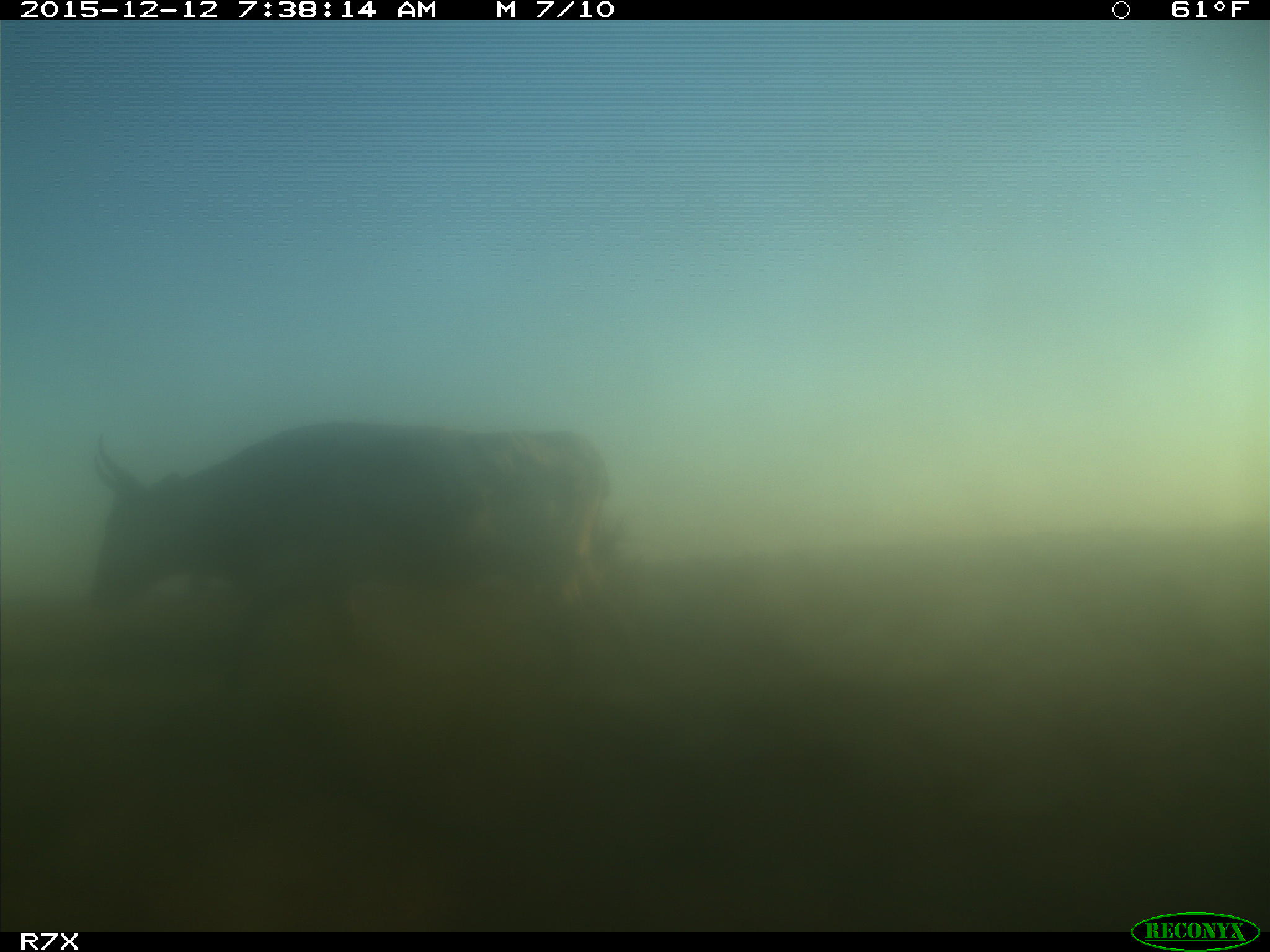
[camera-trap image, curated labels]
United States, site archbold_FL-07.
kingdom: Animalia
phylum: Chordata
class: Mammalia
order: Artiodactyla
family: Bovidae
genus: Bos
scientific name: Bos taurus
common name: domestic cow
Bos taurus (domestic cow).